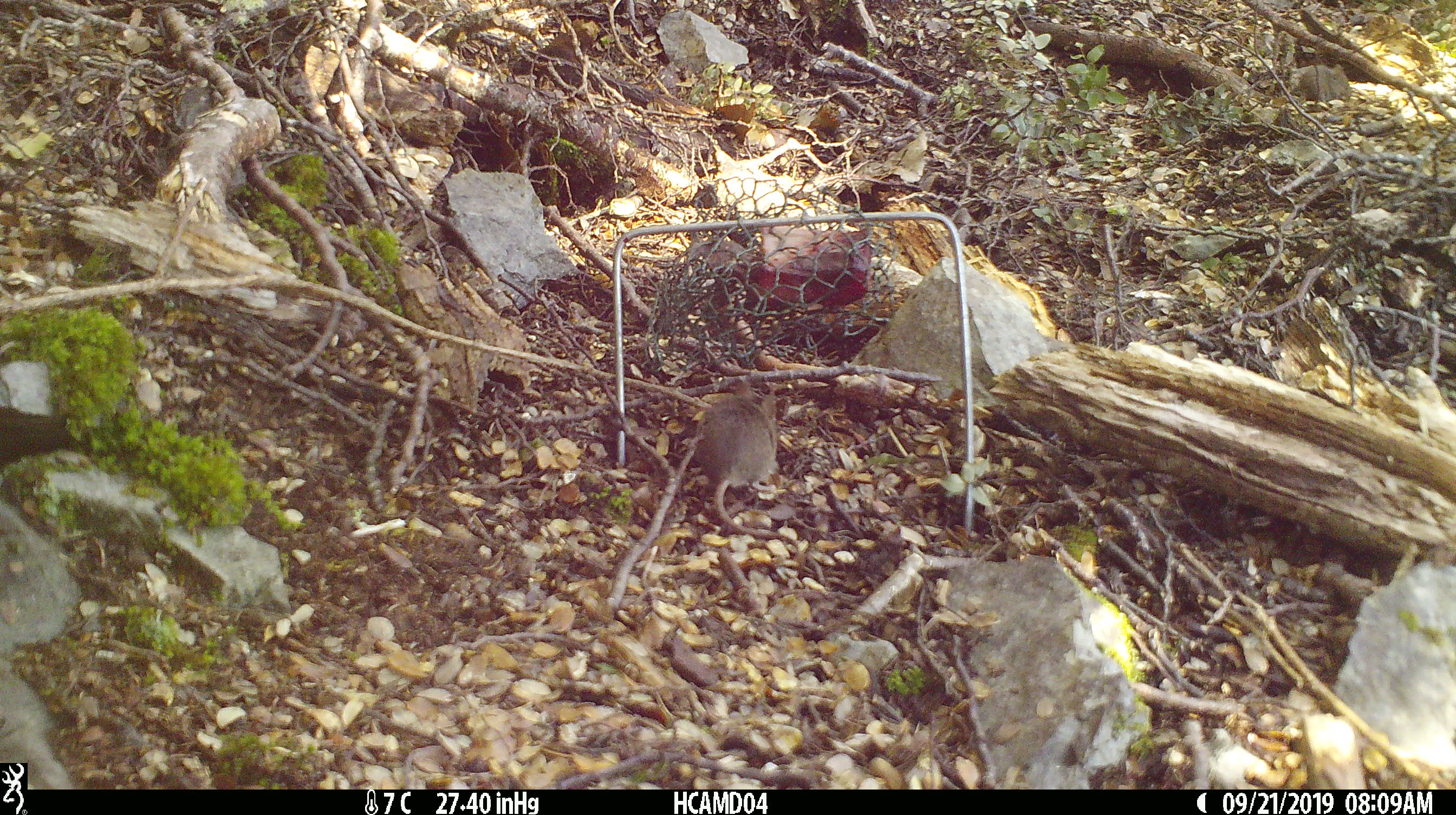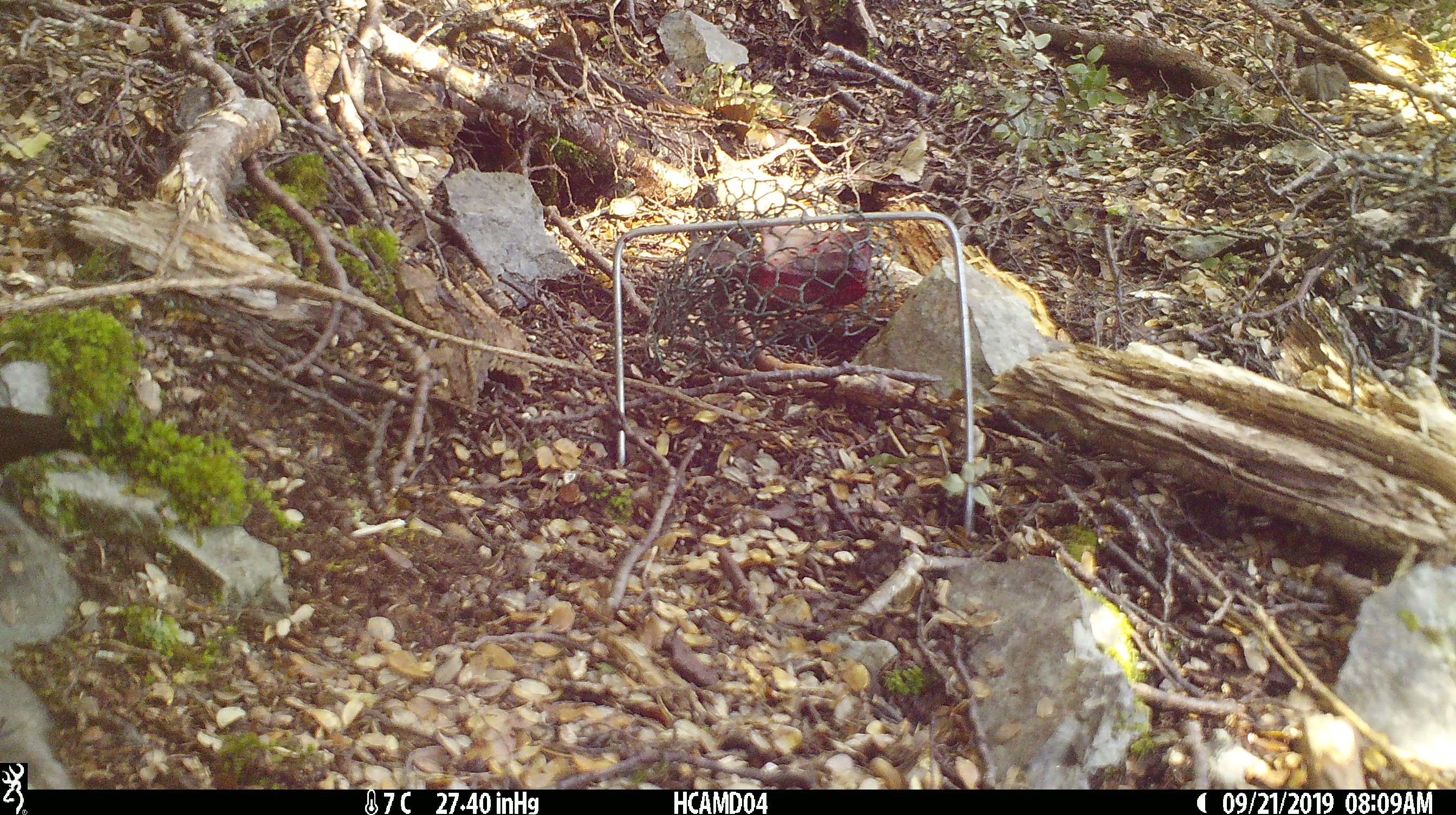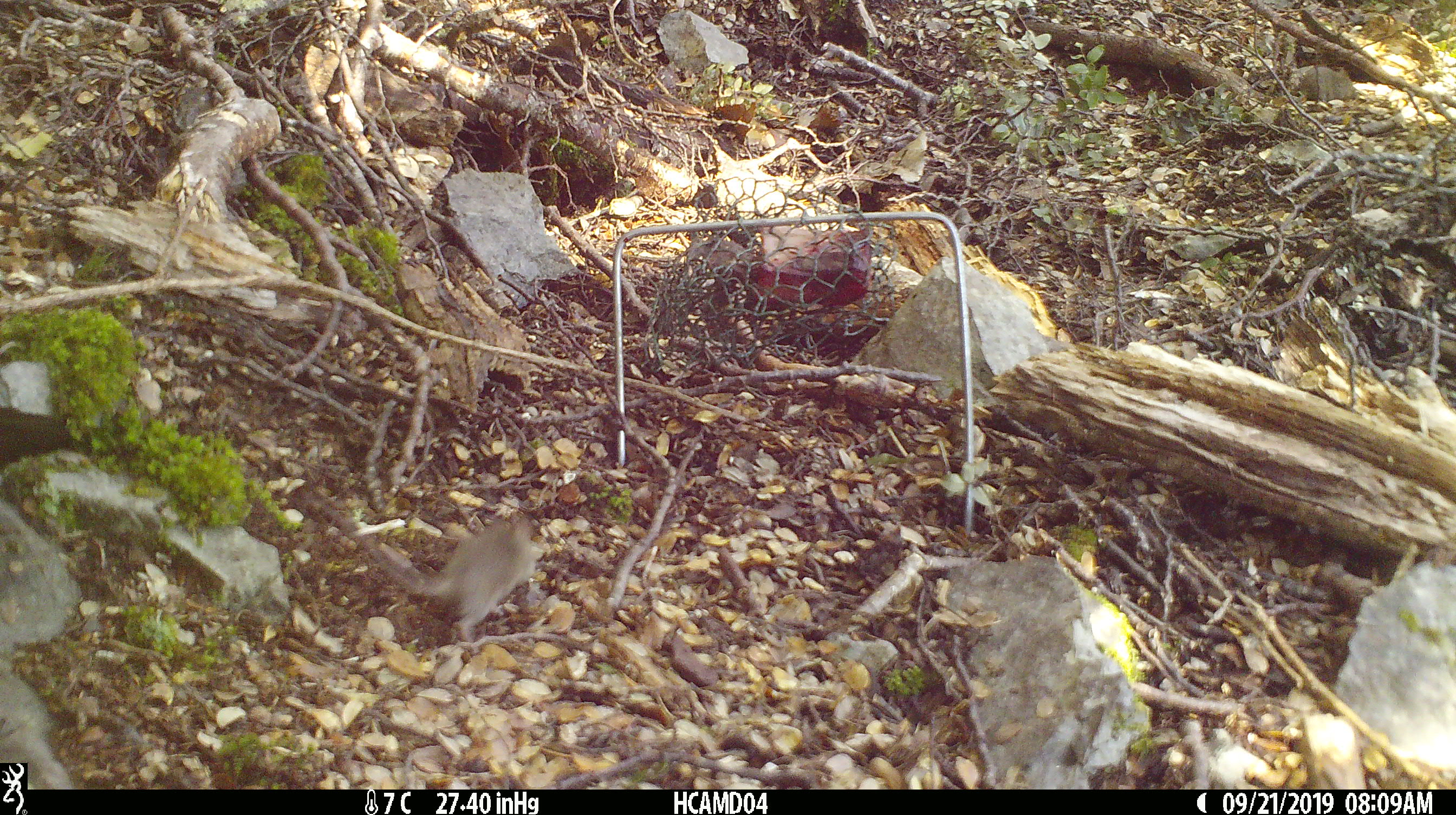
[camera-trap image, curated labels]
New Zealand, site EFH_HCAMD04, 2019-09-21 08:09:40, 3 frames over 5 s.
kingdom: Animalia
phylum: Chordata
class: Mammalia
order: Rodentia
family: Muridae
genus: Mus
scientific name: Mus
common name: mouse